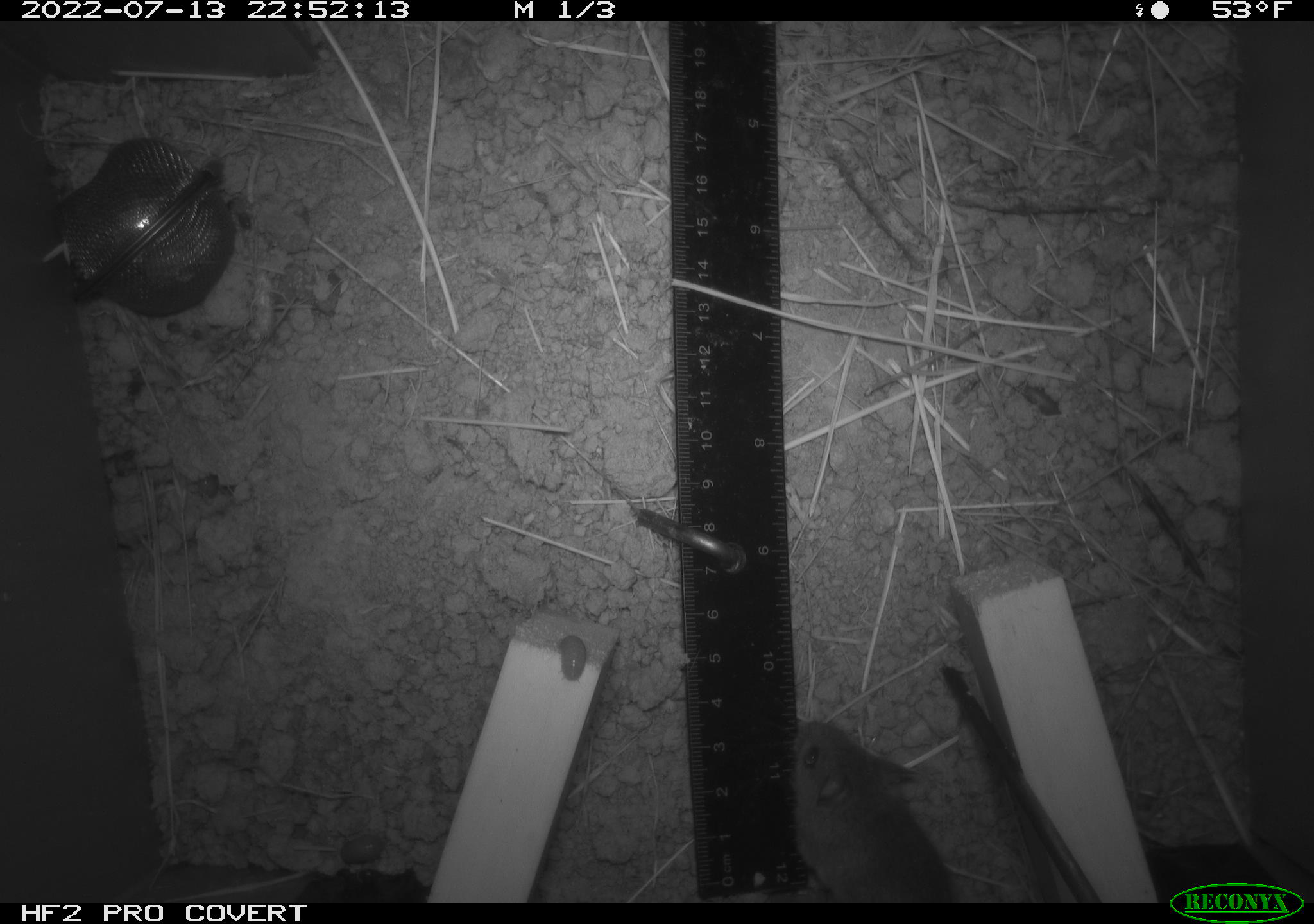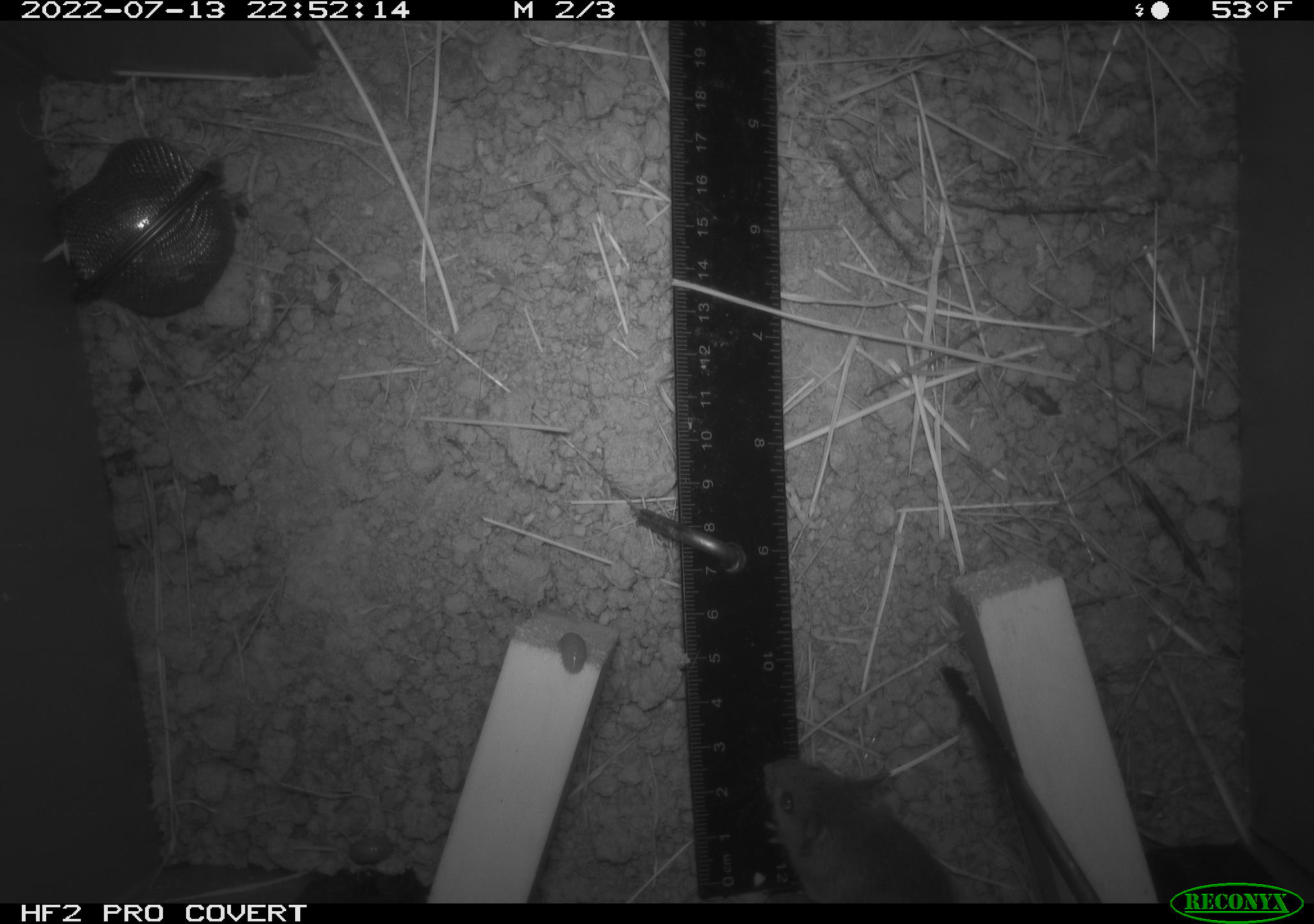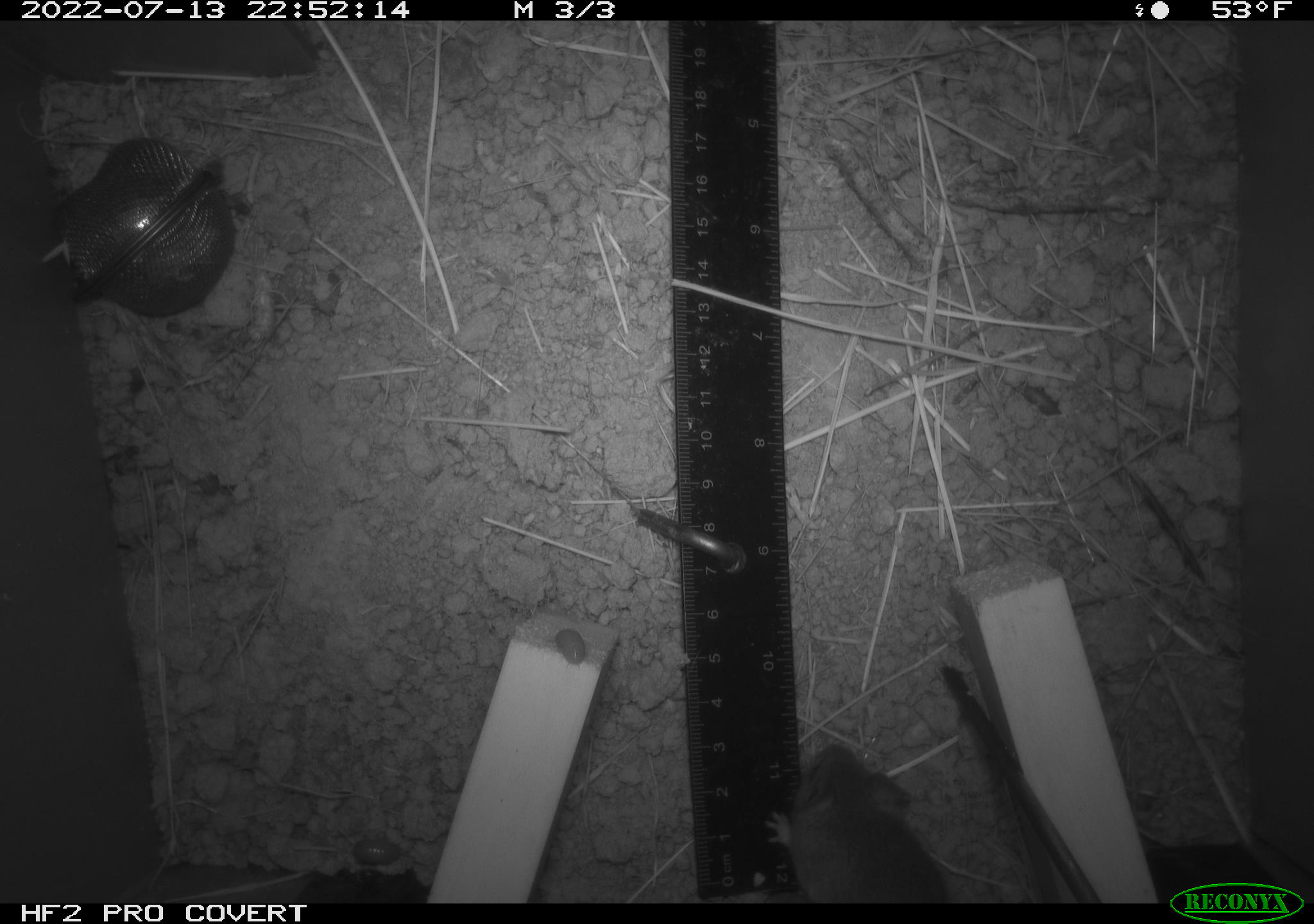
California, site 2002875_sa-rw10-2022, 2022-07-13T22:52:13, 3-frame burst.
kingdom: Animalia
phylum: Arthropoda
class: Malacostraca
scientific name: Malacostraca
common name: amphipods, crabs, isopods, krill, lobsters and shrimps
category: malacostracan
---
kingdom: Animalia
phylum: Chordata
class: Mammalia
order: Rodentia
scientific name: Rodentia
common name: mouse species